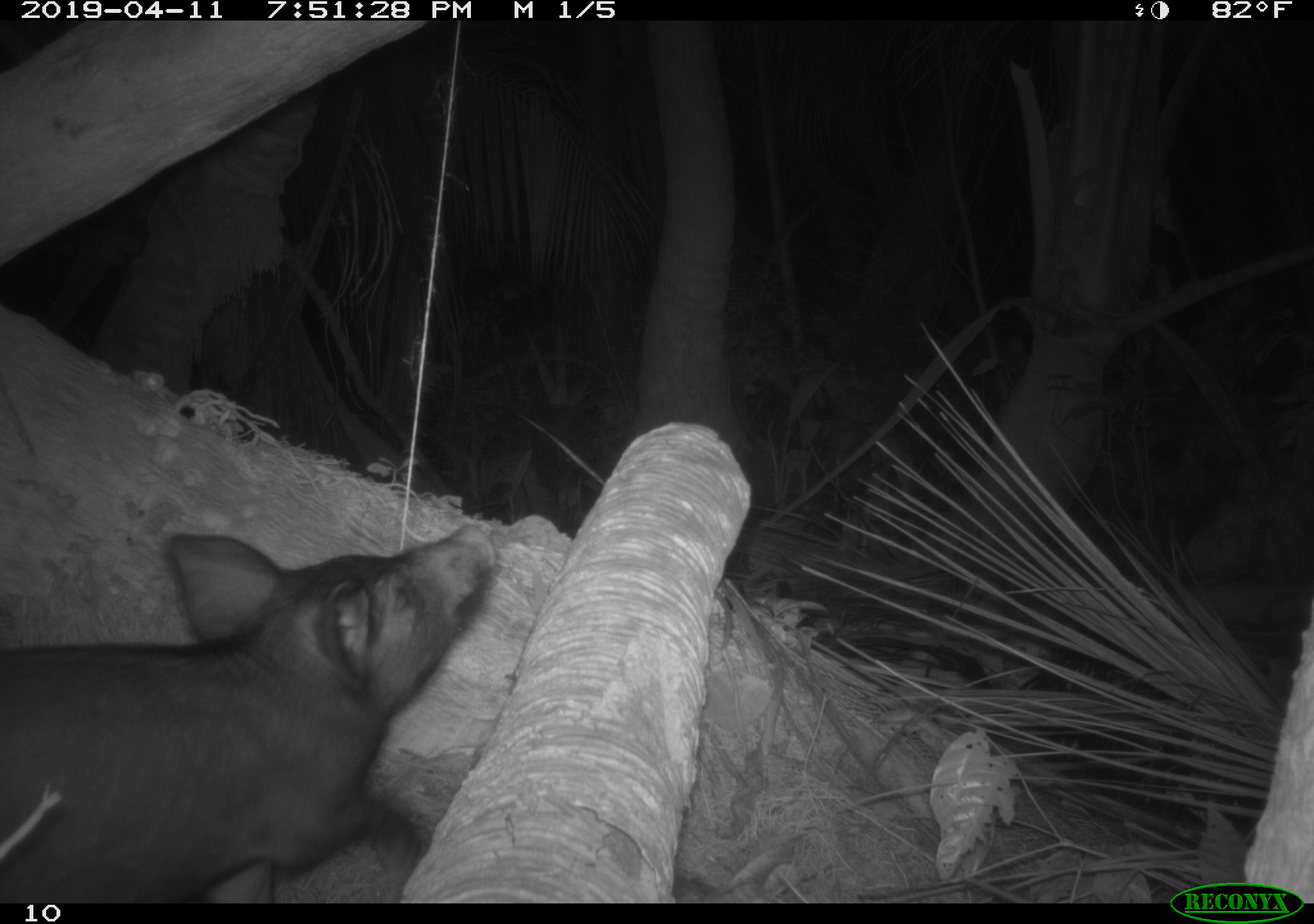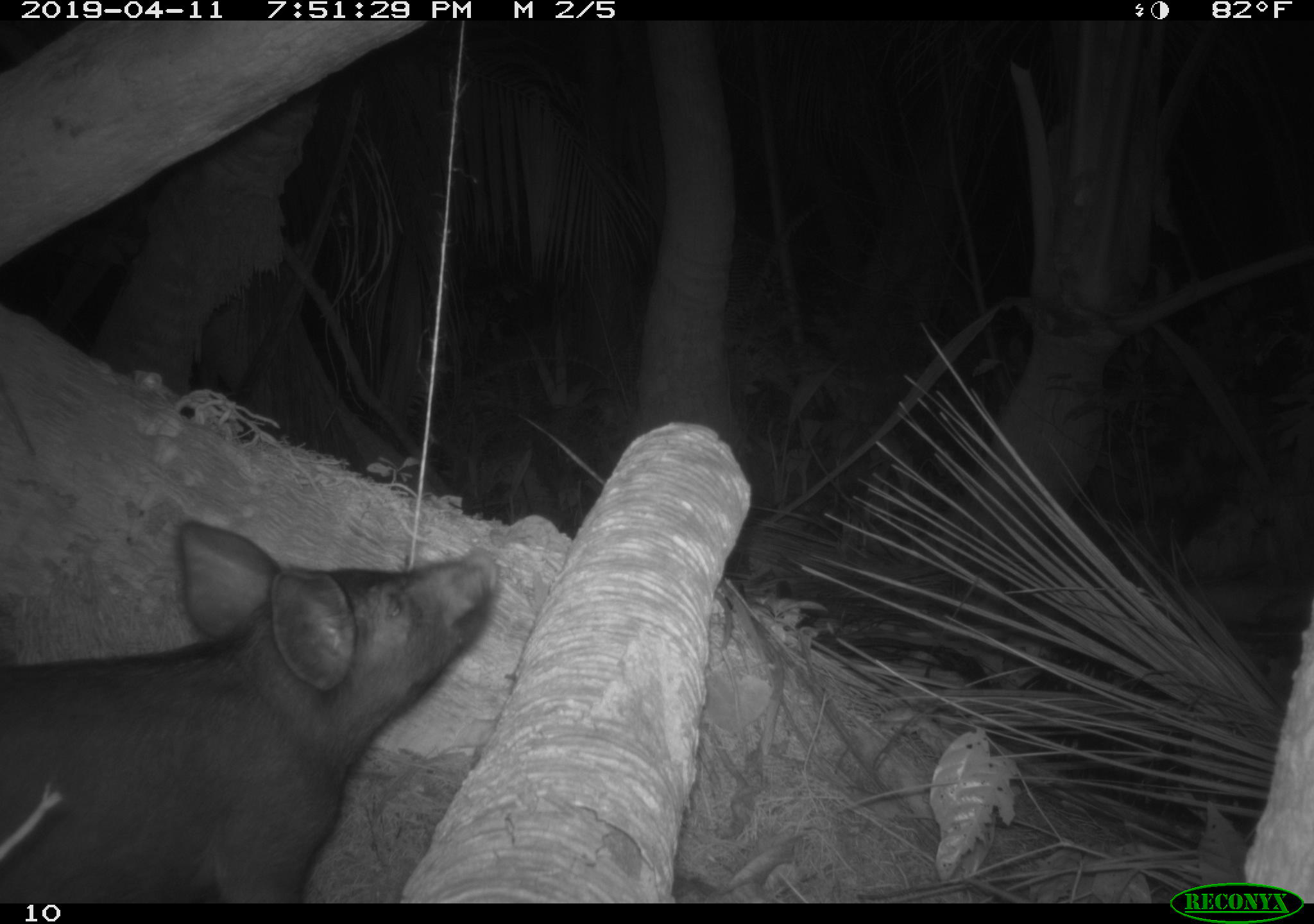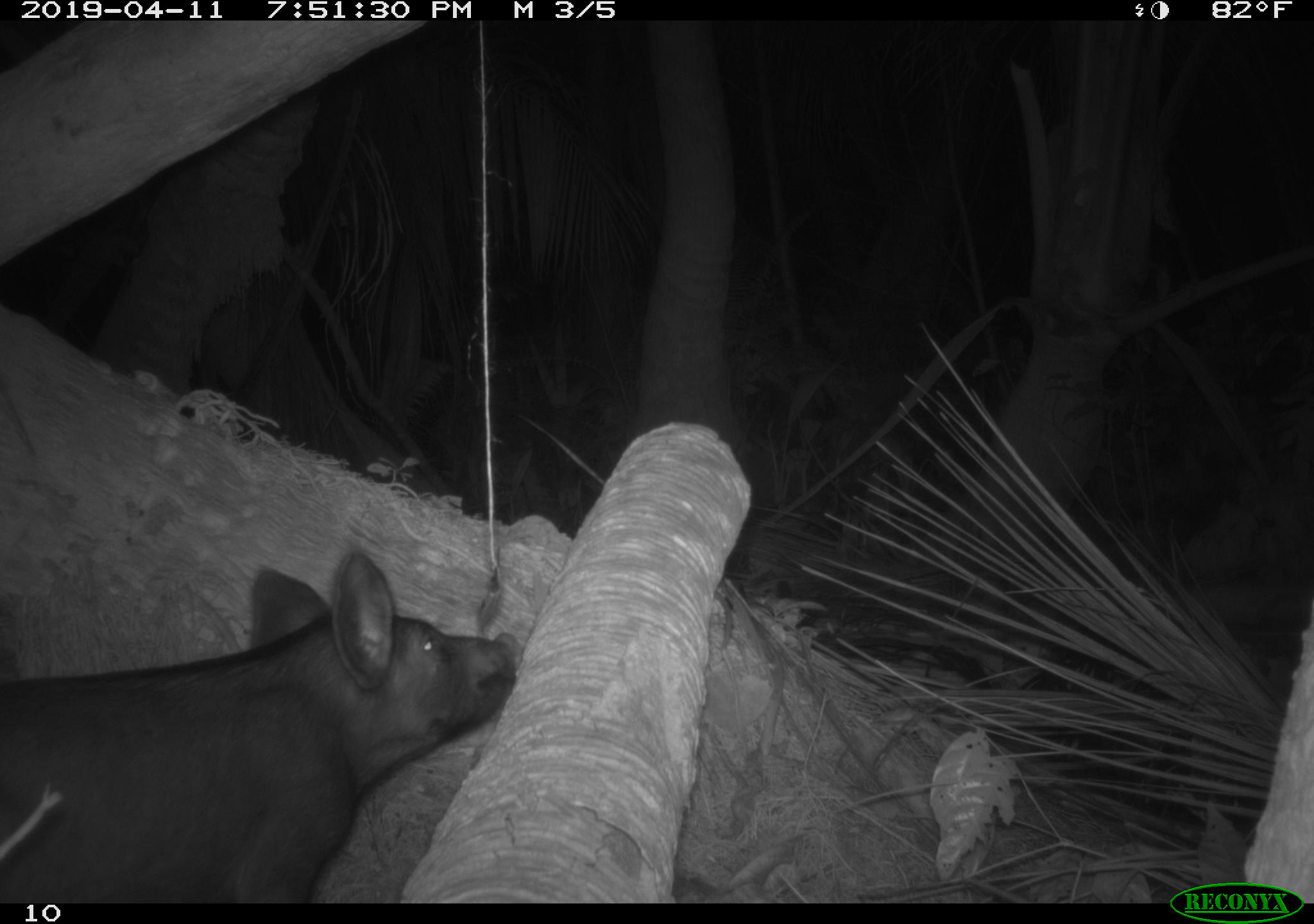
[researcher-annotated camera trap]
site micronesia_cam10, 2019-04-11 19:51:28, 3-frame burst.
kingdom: Animalia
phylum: Chordata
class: Mammalia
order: Artiodactyla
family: Suidae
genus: Sus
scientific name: Sus scrofa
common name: pig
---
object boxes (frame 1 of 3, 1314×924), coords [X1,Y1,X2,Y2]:
pig: [5,509,512,896]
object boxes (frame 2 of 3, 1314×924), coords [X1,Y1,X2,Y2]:
pig: [0,517,502,902]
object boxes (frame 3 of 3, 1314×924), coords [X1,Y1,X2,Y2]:
pig: [0,543,523,902]